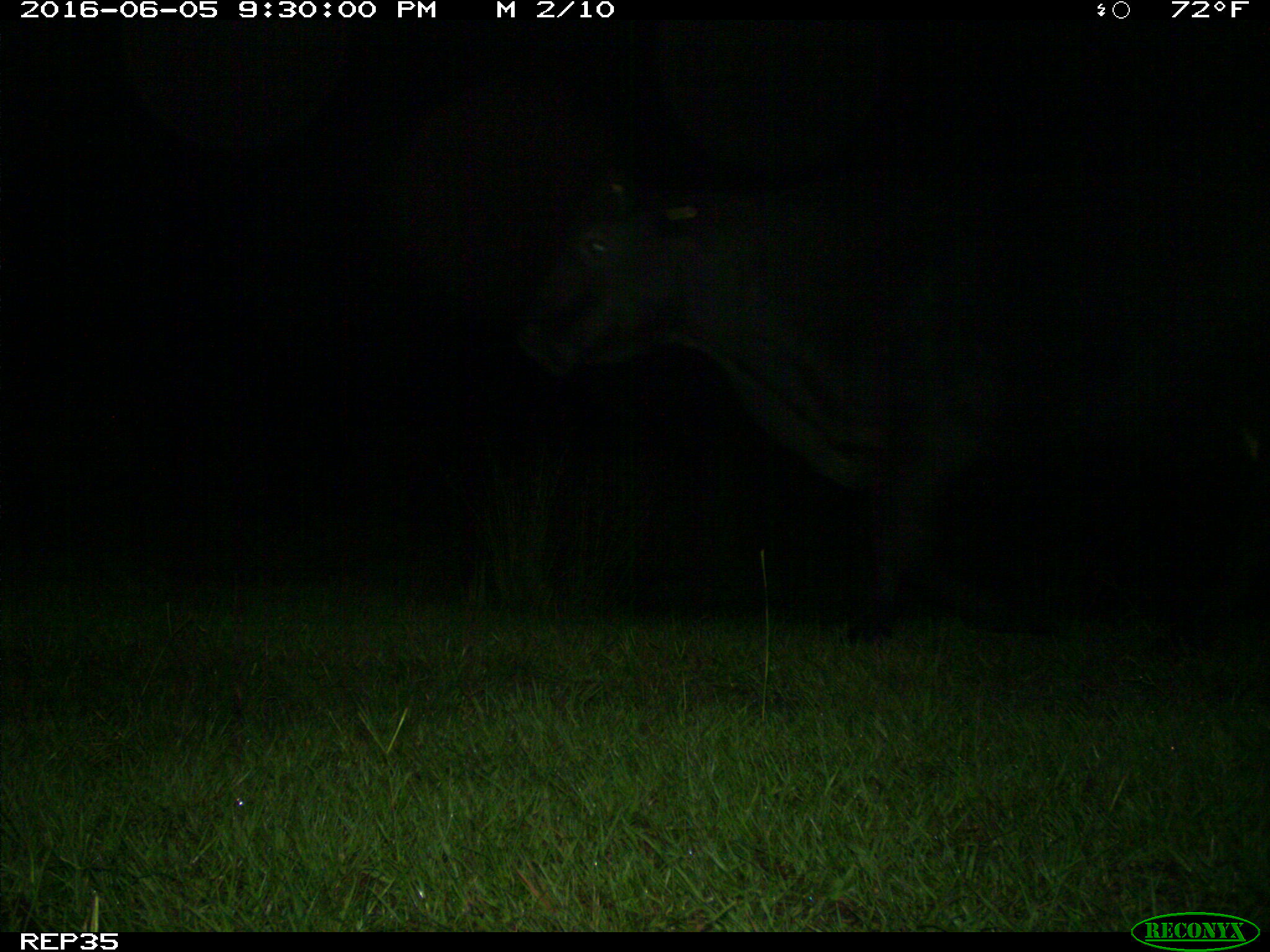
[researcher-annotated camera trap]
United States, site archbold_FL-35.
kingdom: Animalia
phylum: Chordata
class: Mammalia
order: Artiodactyla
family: Bovidae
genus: Bos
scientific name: Bos taurus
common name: domestic cow